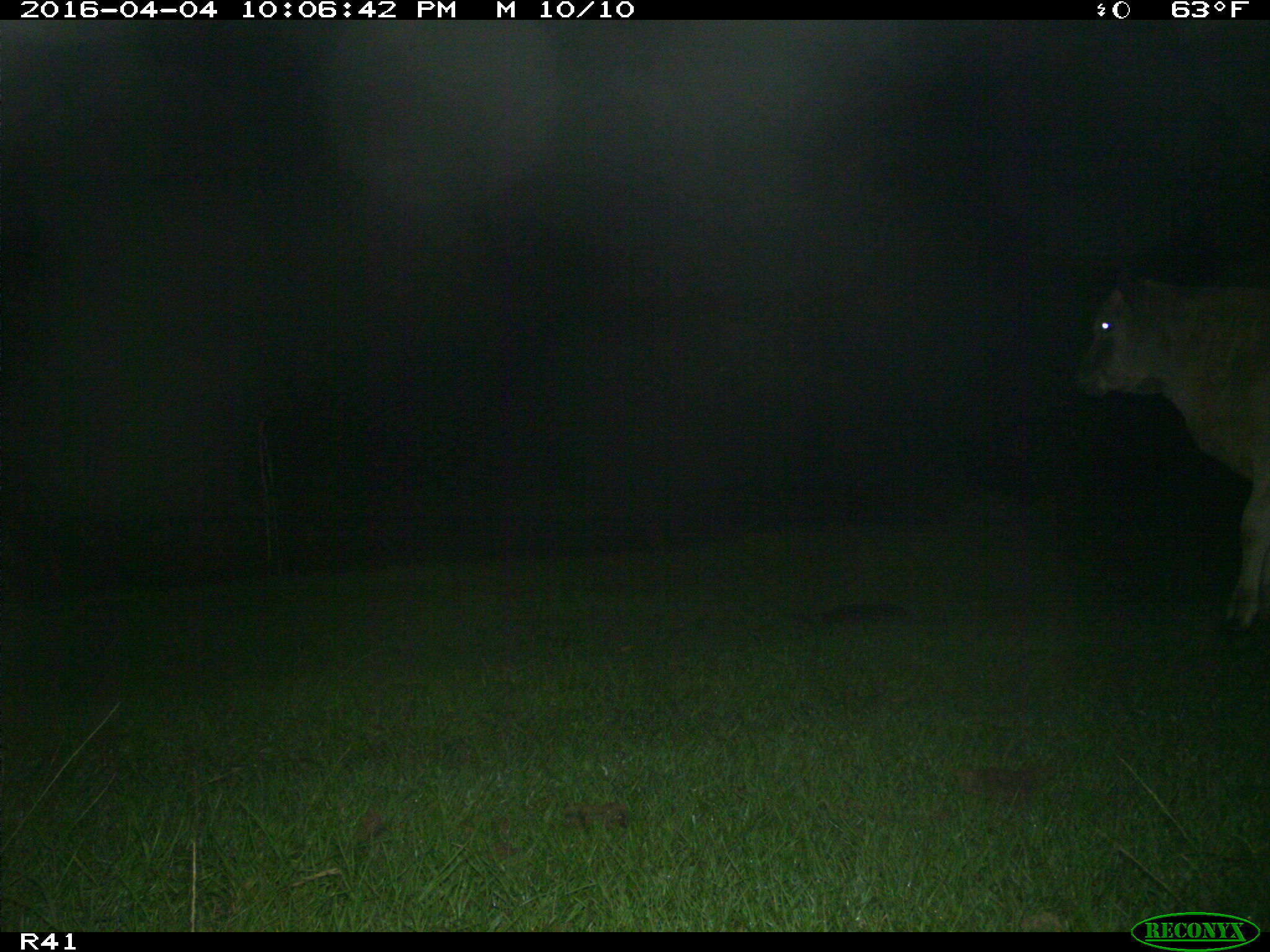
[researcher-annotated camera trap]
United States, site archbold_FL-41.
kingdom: Animalia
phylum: Chordata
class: Mammalia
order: Artiodactyla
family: Bovidae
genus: Bos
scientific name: Bos taurus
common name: domestic cow